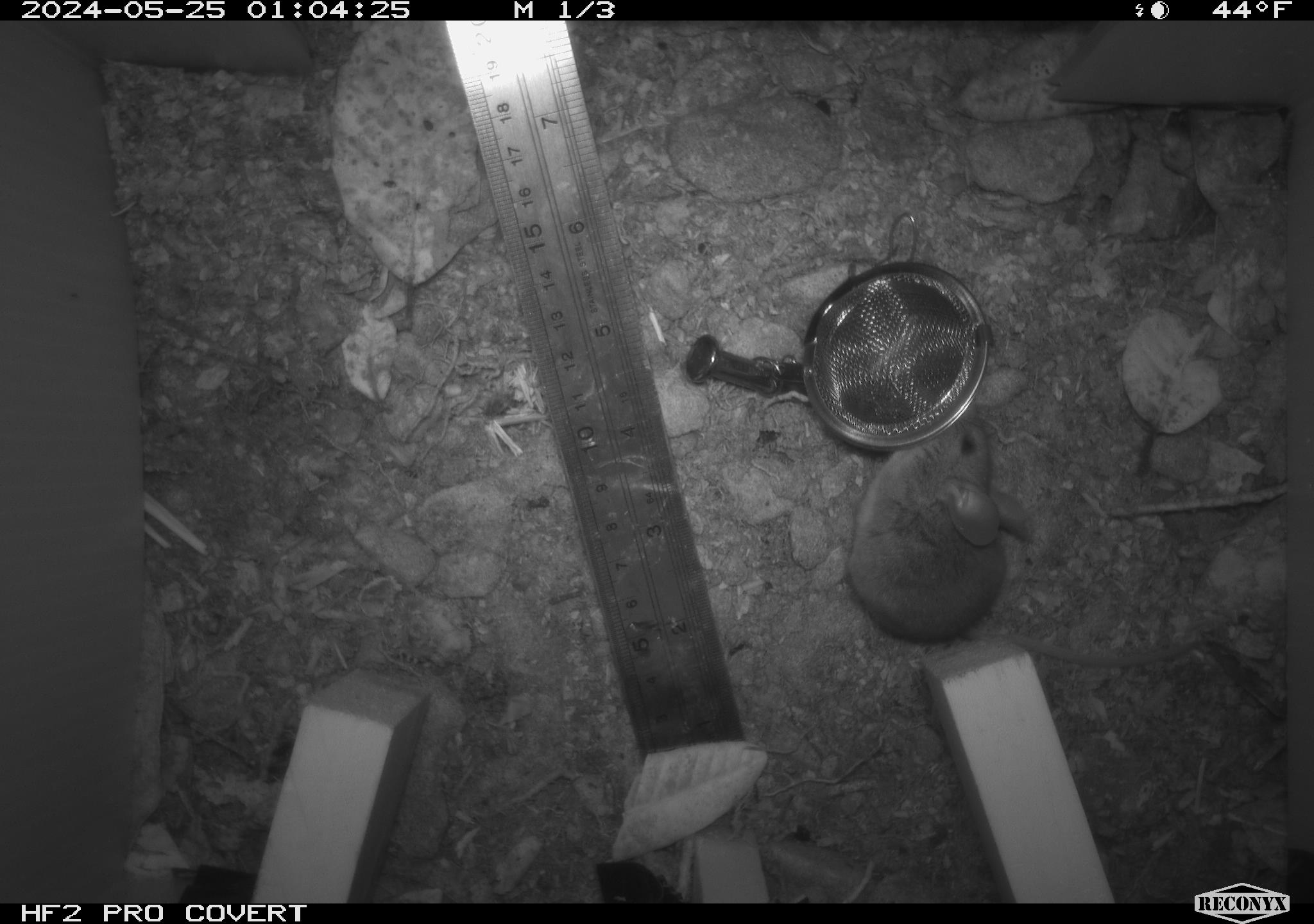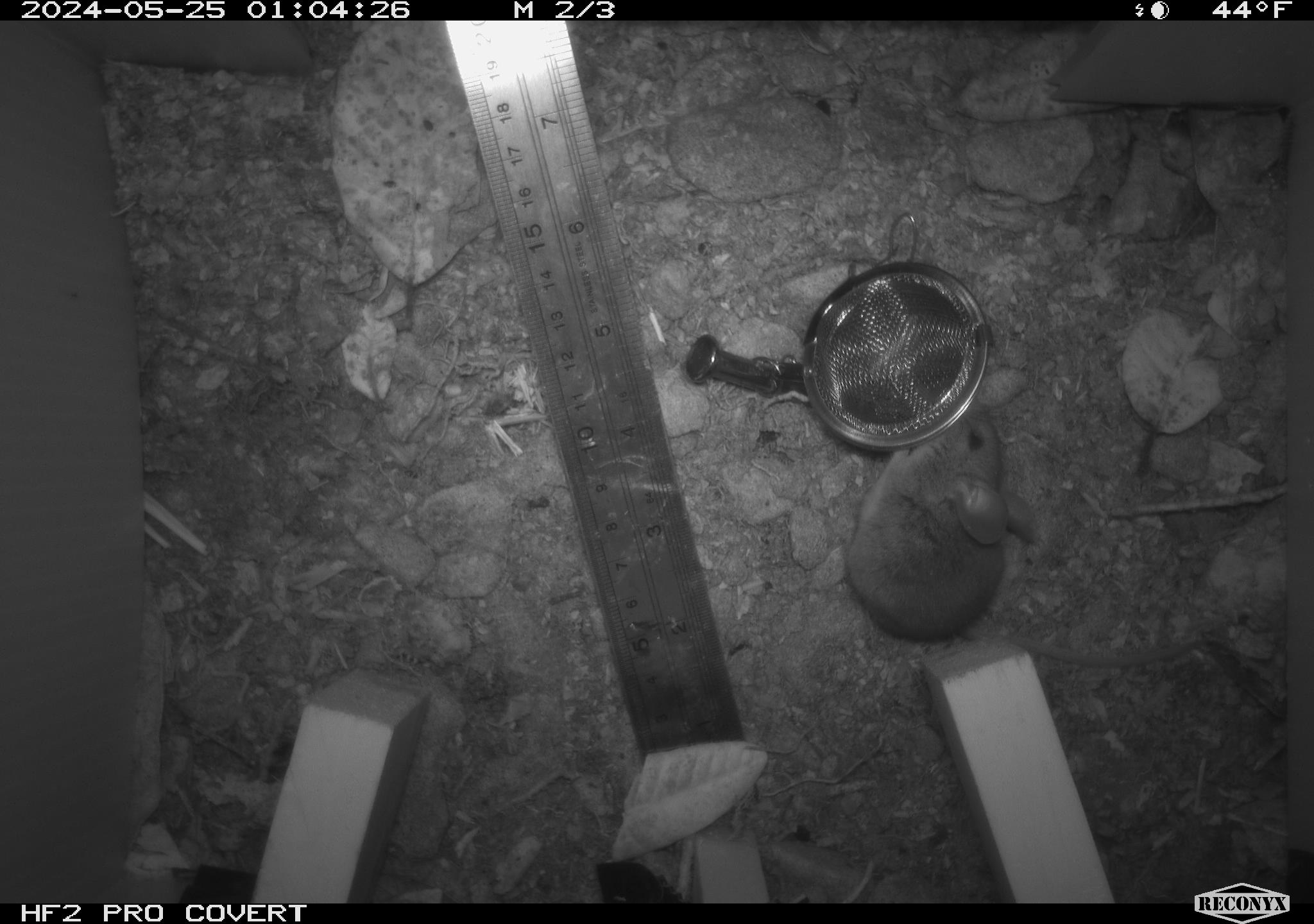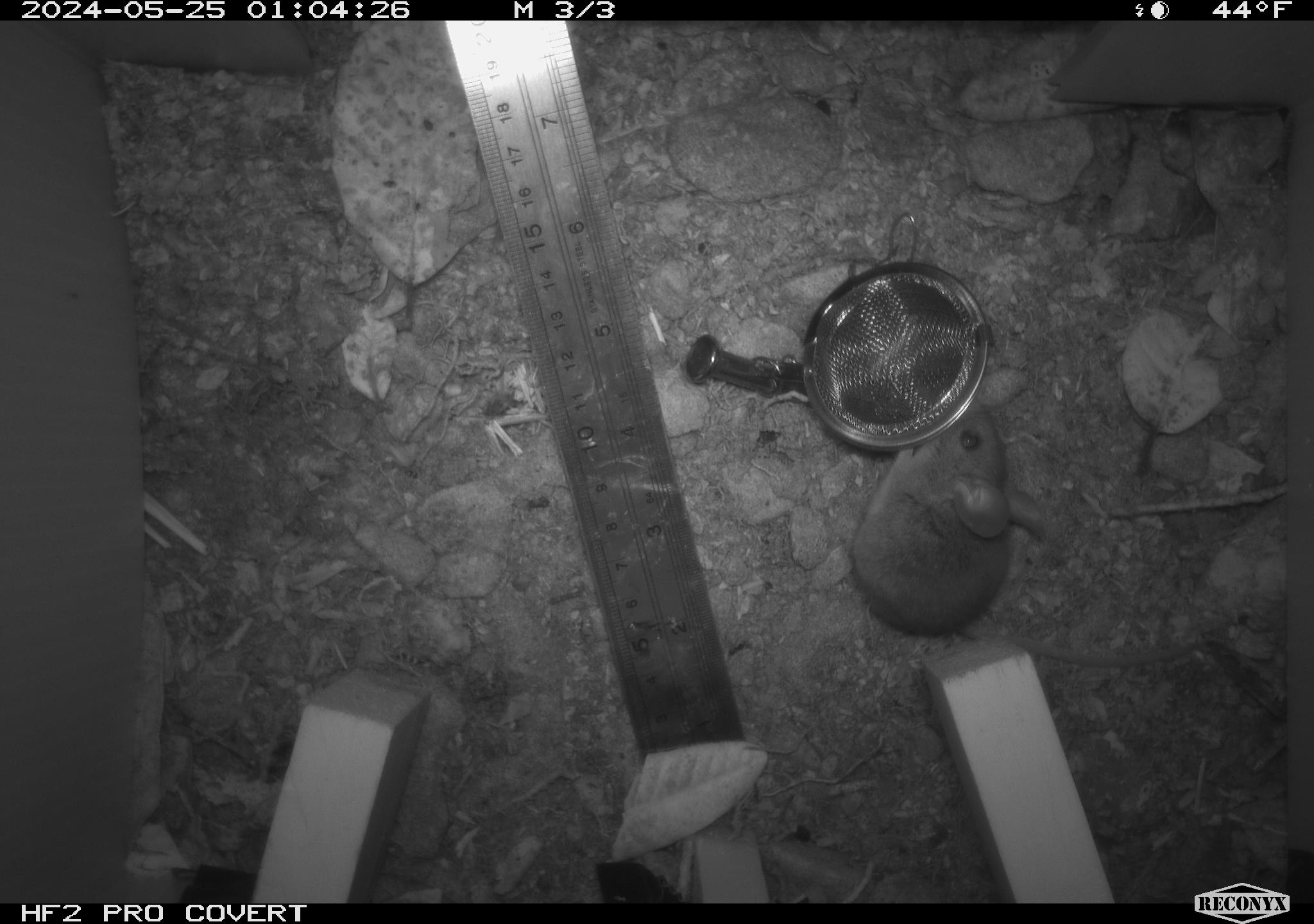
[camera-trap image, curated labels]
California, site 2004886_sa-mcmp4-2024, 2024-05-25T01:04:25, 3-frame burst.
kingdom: Animalia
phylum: Chordata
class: Mammalia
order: Rodentia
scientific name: Rodentia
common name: mouse species